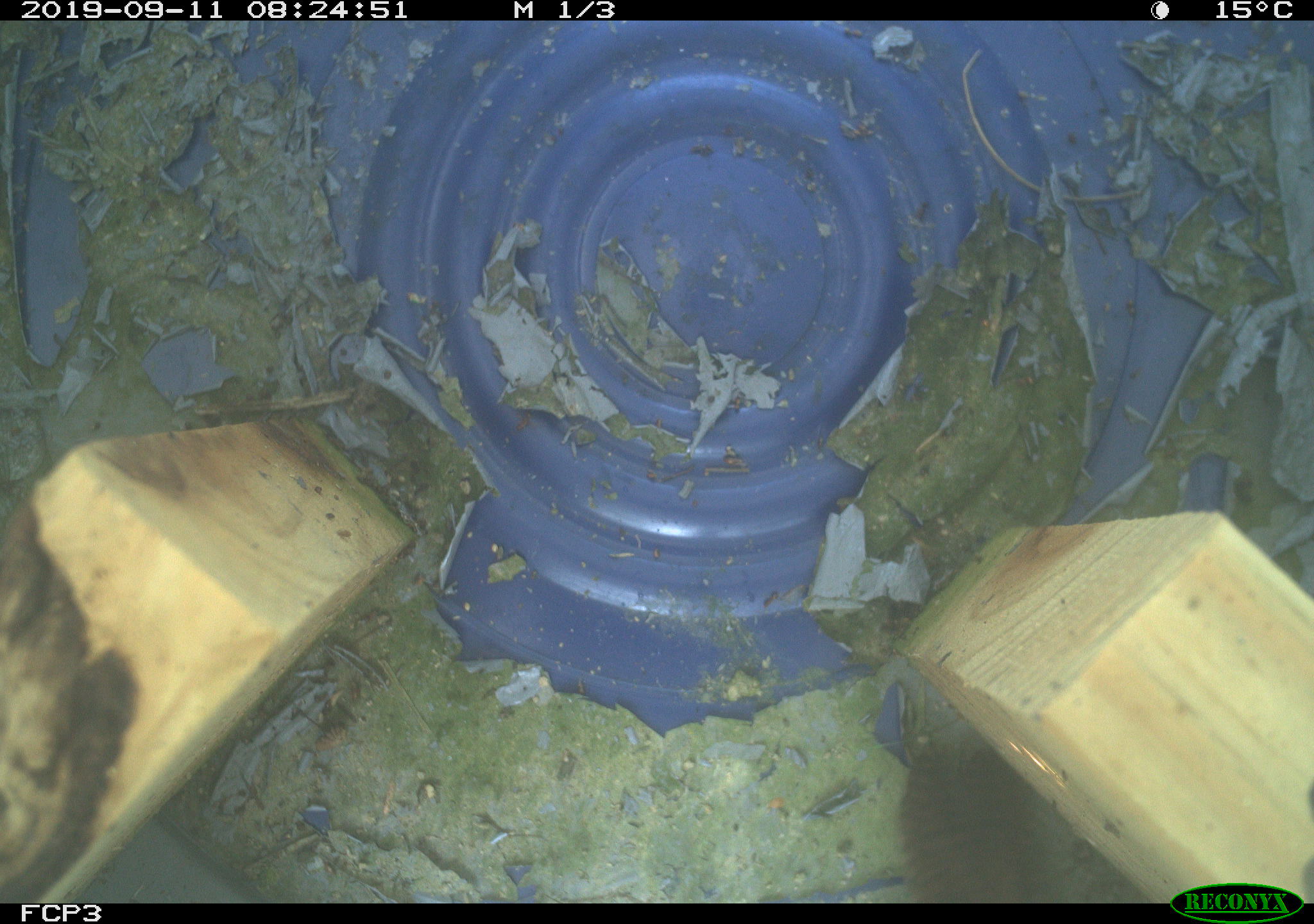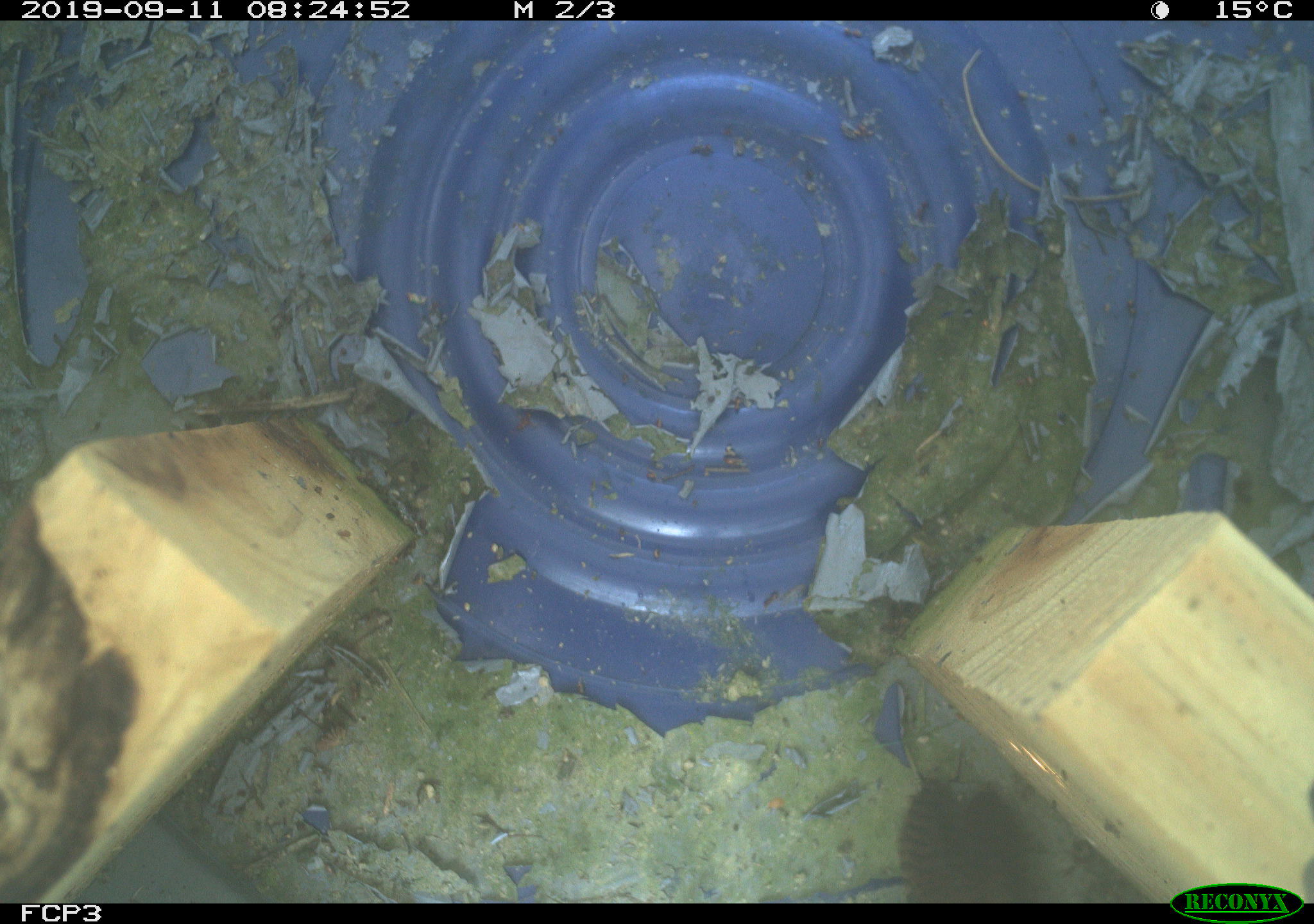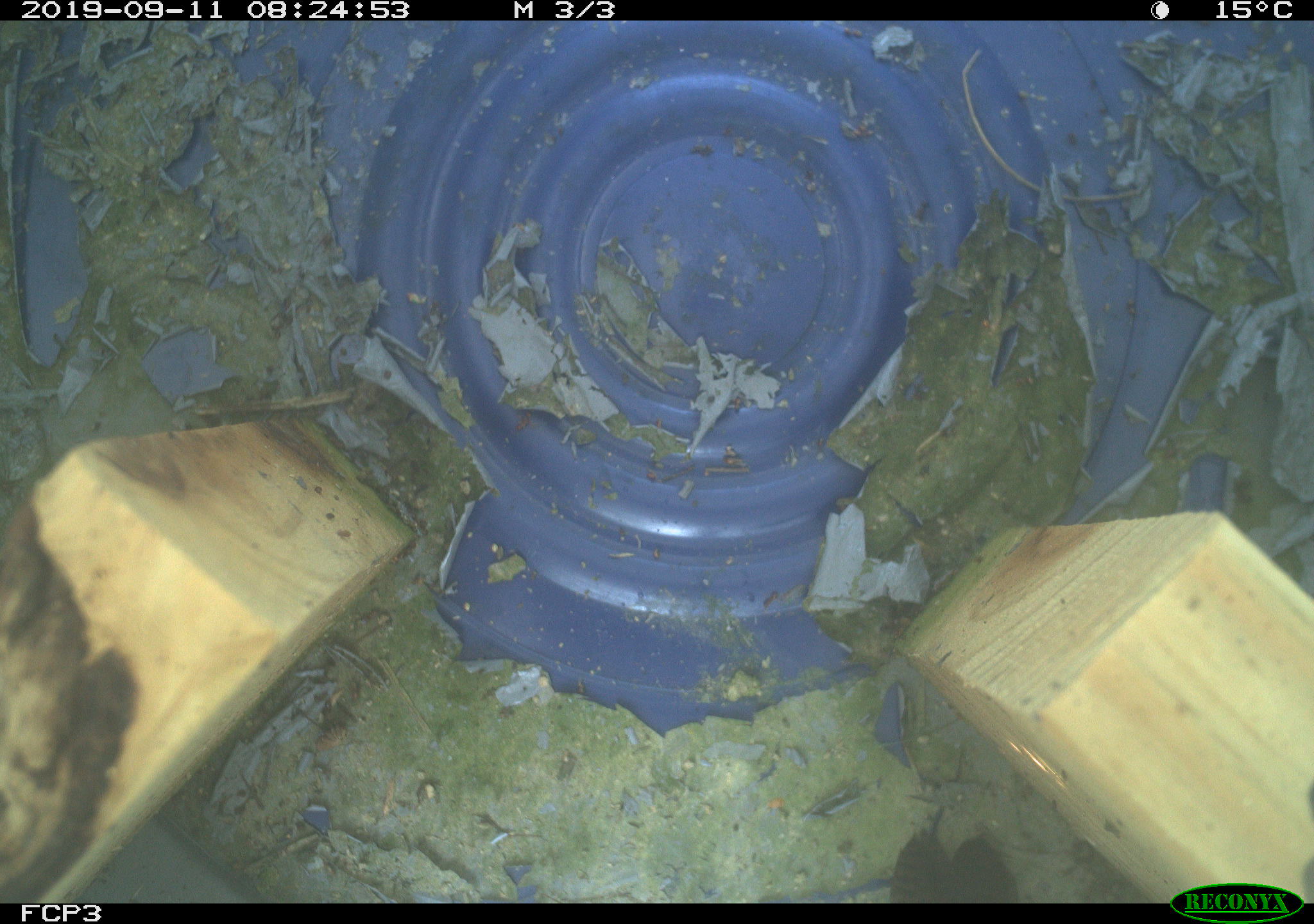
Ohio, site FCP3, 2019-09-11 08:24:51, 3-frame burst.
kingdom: Animalia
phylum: Chordata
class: Aves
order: Passeriformes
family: Troglodytidae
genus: Troglodytes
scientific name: Troglodytes aedon aedon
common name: northern house wren